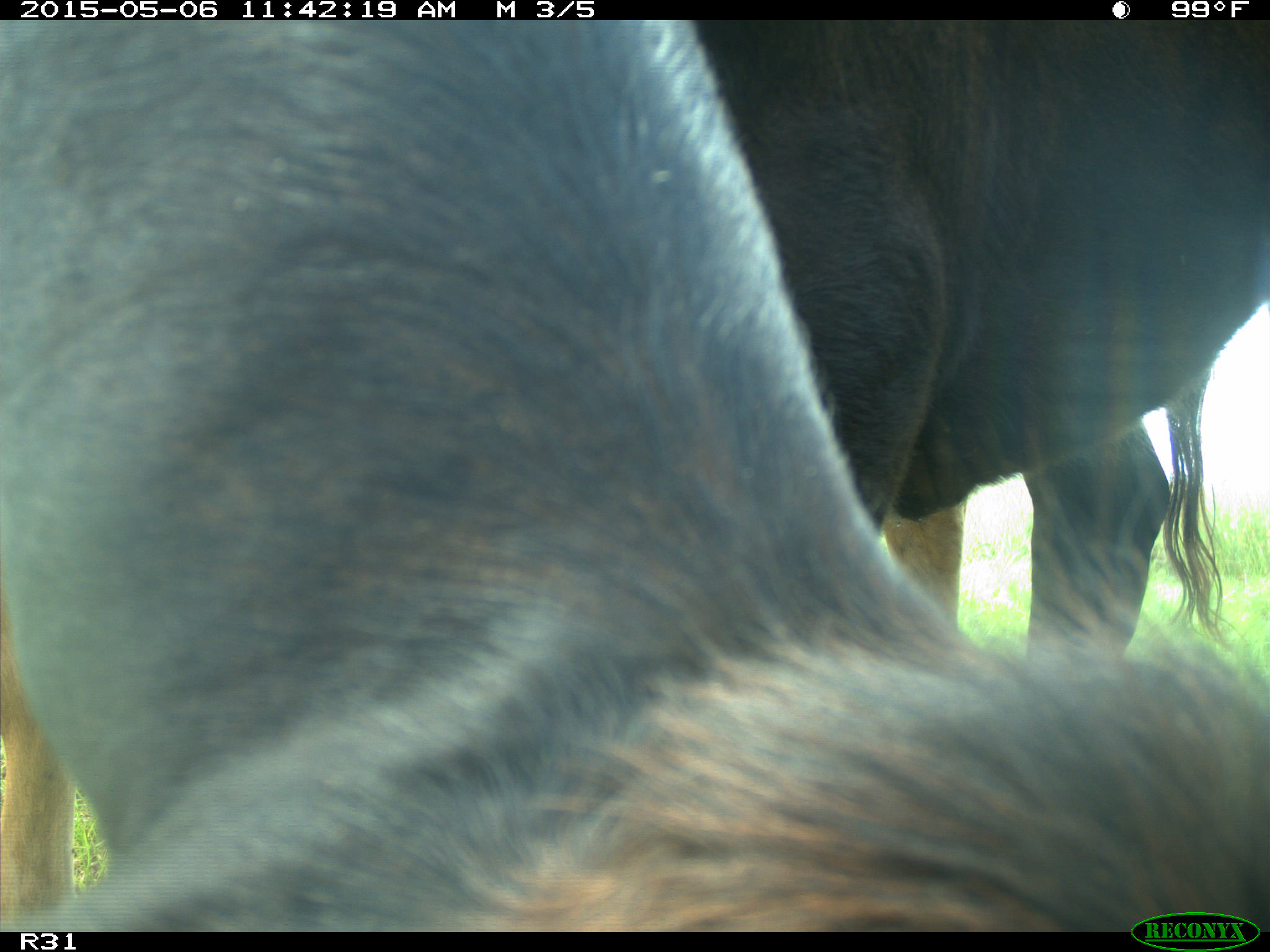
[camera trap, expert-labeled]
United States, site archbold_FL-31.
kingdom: Animalia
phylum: Chordata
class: Mammalia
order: Artiodactyla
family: Bovidae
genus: Bos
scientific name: Bos taurus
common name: domestic cow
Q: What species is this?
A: Bos taurus (domestic cow).